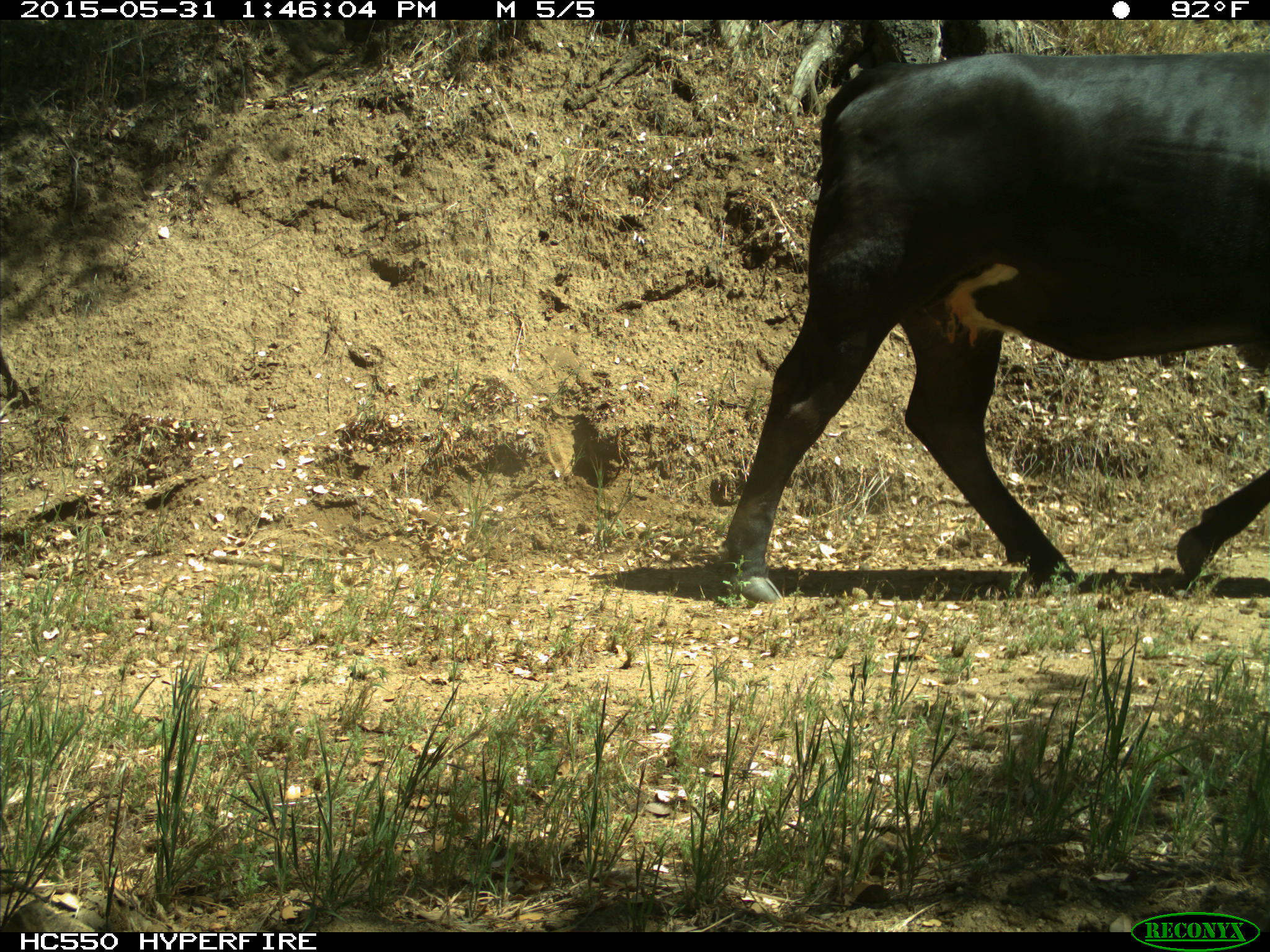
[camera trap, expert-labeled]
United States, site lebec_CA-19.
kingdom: Animalia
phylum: Chordata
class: Mammalia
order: Artiodactyla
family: Bovidae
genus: Bos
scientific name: Bos taurus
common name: domestic cow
Bos taurus (domestic cow).